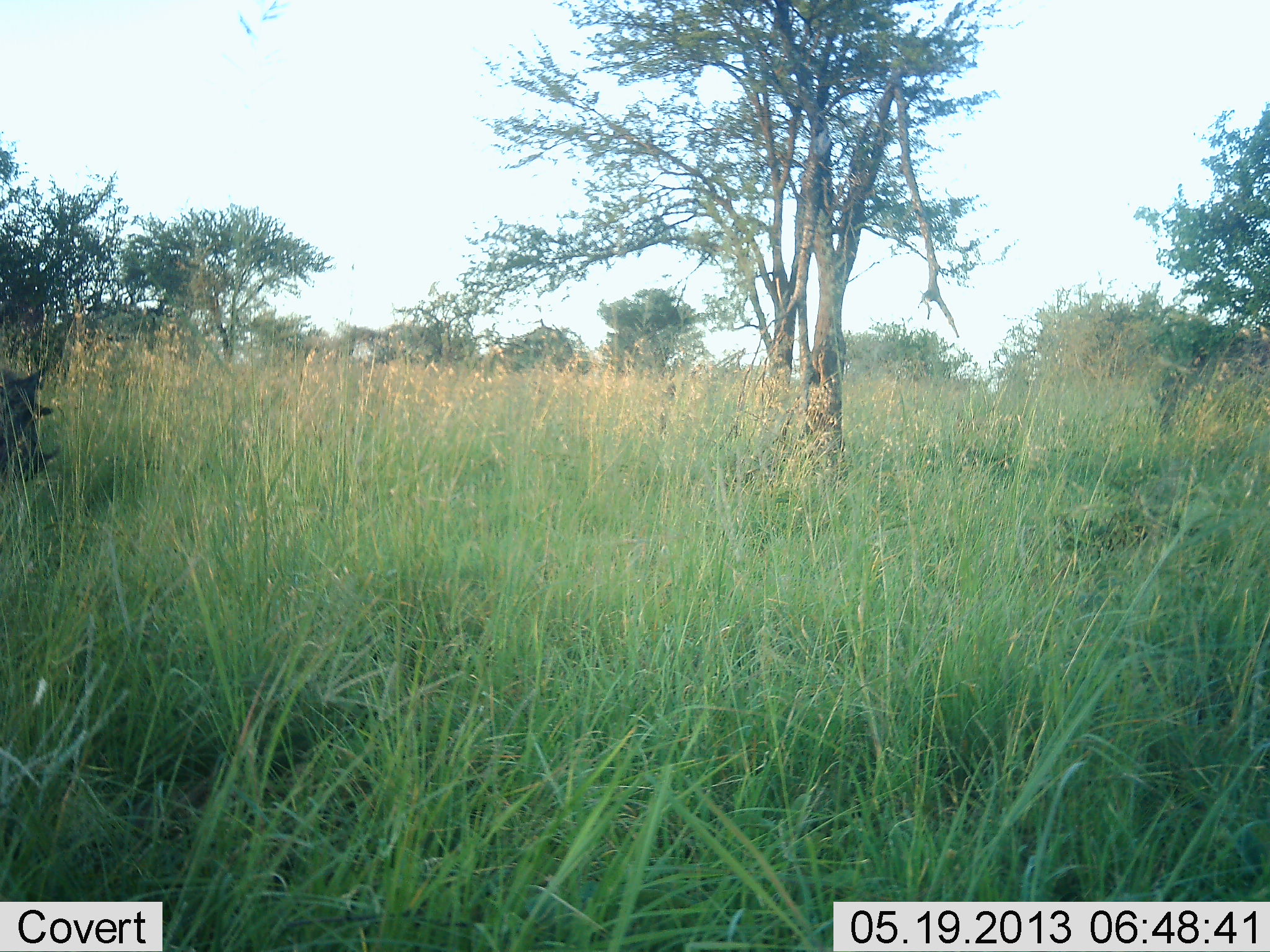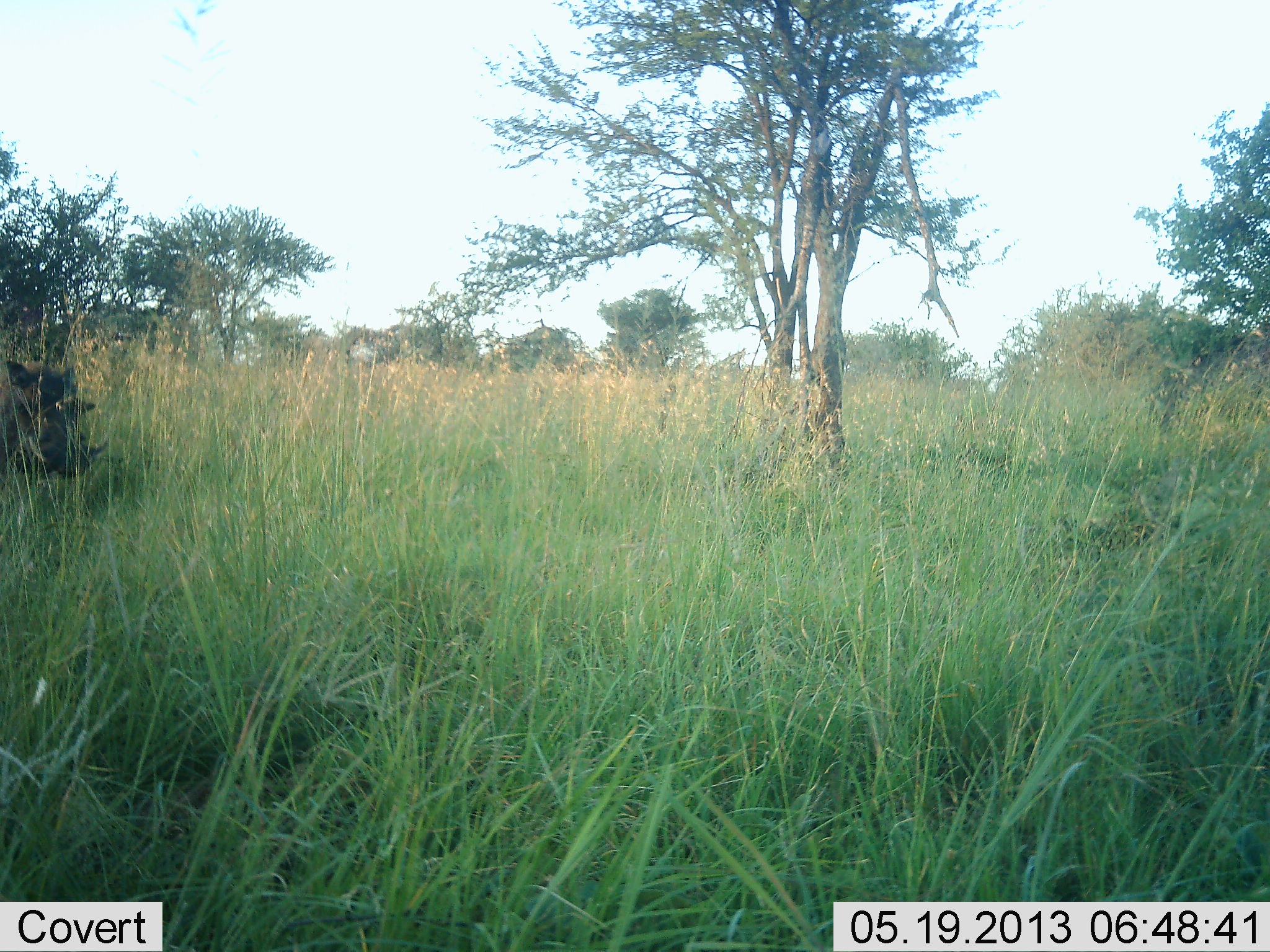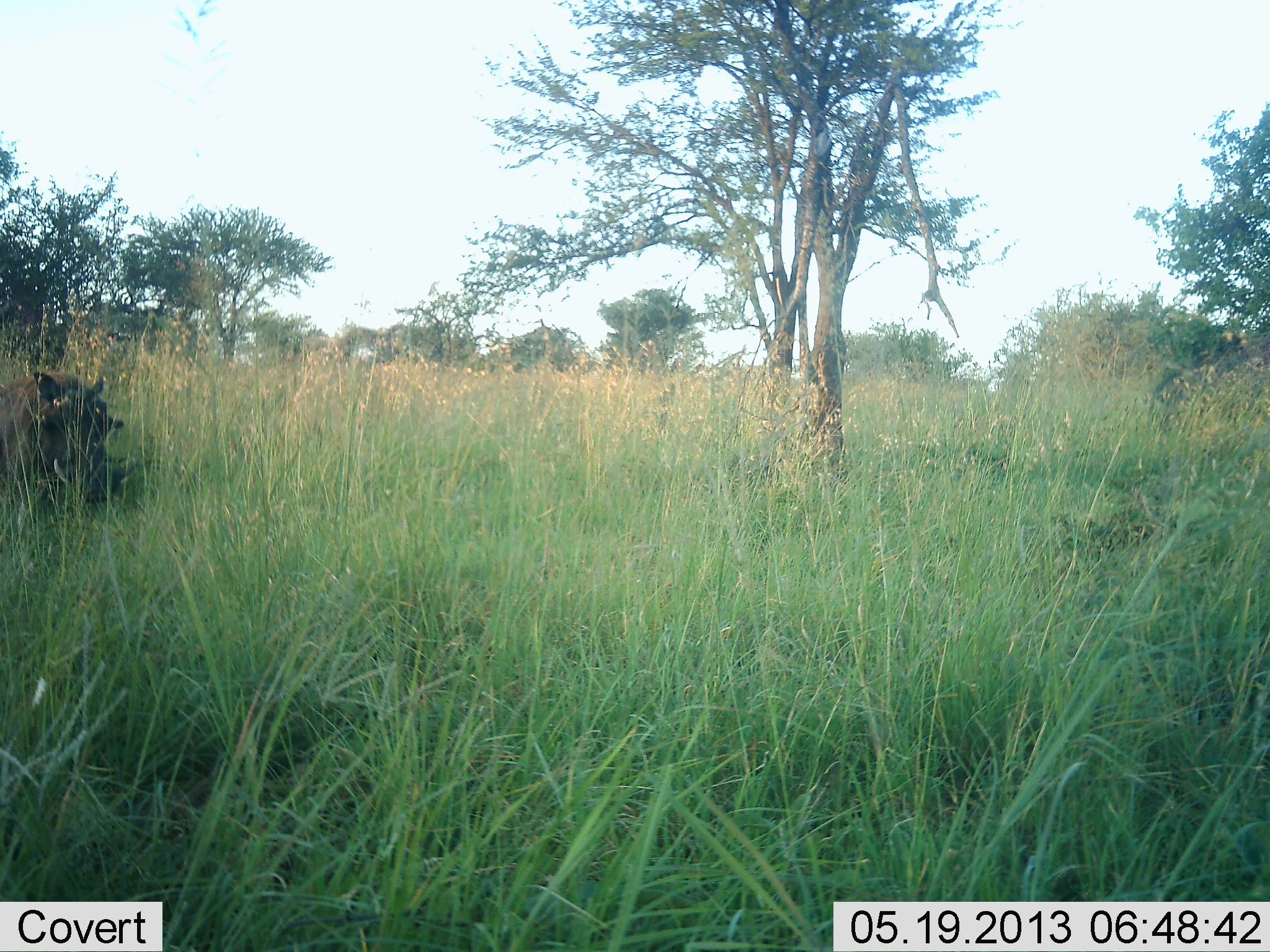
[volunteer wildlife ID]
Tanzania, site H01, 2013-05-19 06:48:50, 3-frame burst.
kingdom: Animalia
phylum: Chordata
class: Mammalia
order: Artiodactyla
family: Suidae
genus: Phacochoerus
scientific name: Phacochoerus africanus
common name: warthog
Warthog (Phacochoerus africanus), count 1. Behavior (volunteer vote fractions): standing 0%, resting 0%, moving 100%, interacting 0%. Young present (vote fraction): 0%. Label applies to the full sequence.